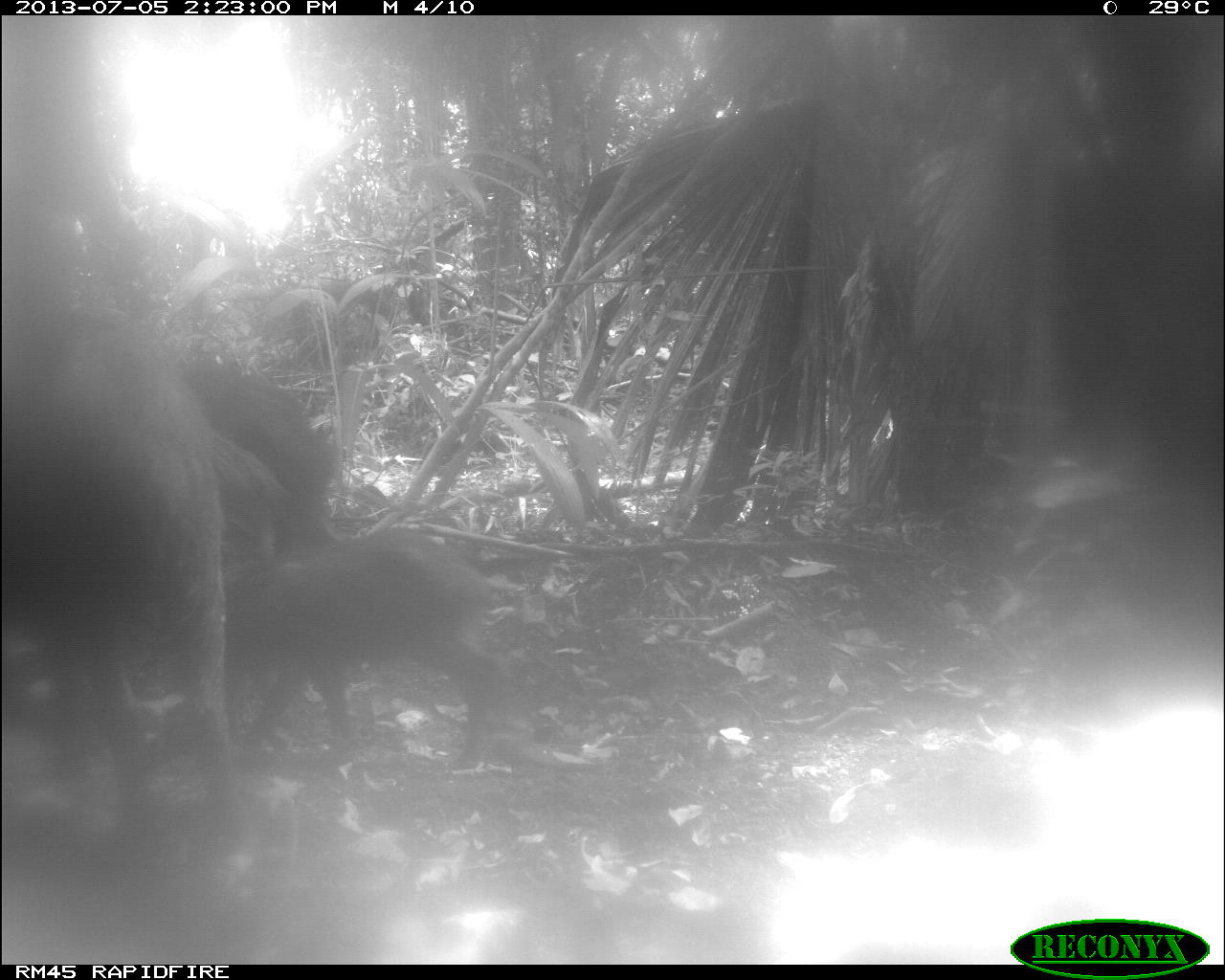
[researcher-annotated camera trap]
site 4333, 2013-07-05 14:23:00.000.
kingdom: Animalia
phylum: Chordata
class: Mammalia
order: Artiodactyla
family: Tayassuidae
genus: Tayassu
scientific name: Tayassu pecari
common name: white-lipped peccary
Tayassu pecari (white-lipped peccary), count 3.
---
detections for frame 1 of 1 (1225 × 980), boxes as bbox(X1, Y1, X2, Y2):
tayassu pecari: bbox(0, 179, 272, 861); bbox(114, 361, 344, 713); bbox(239, 528, 507, 753)